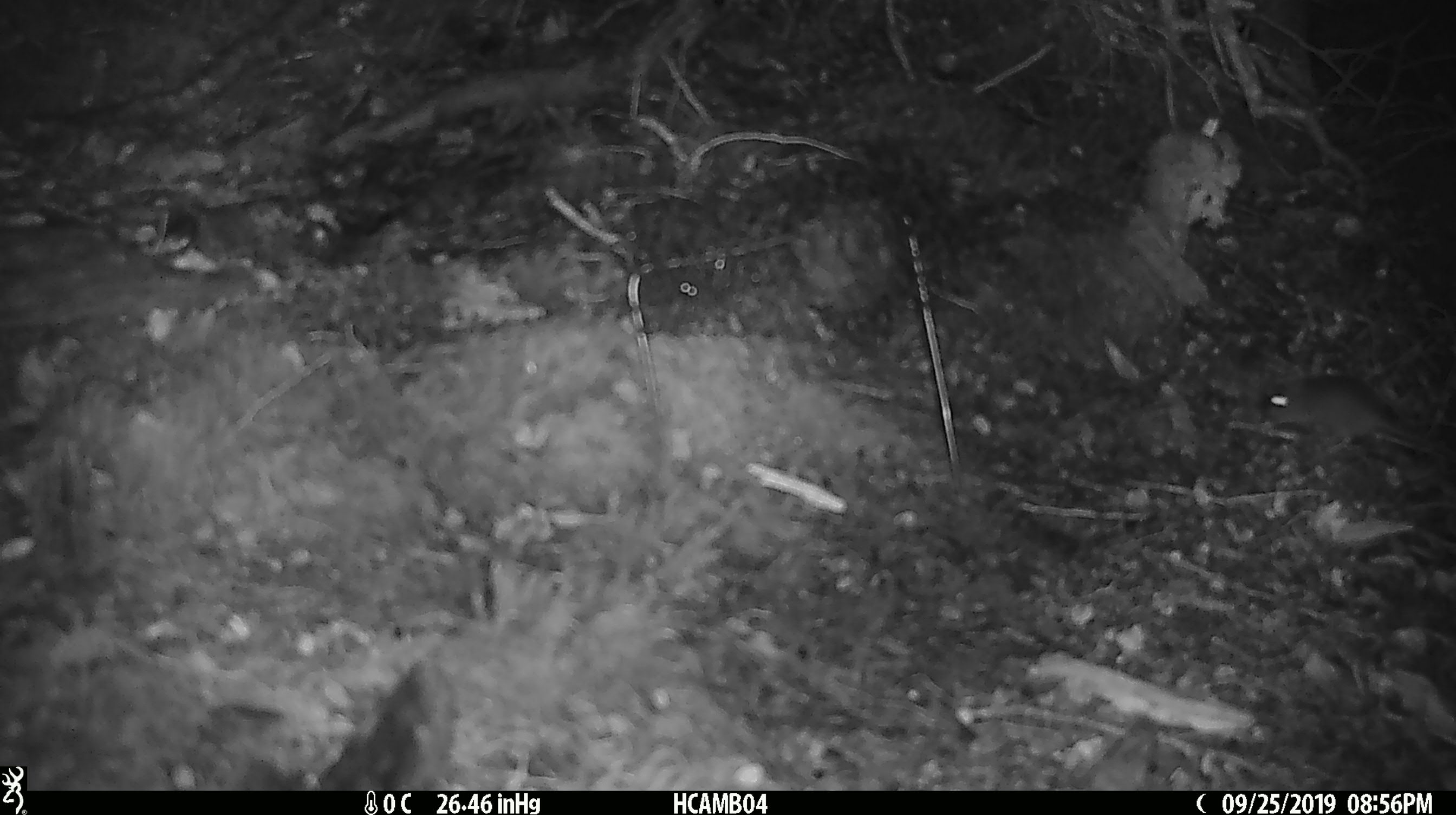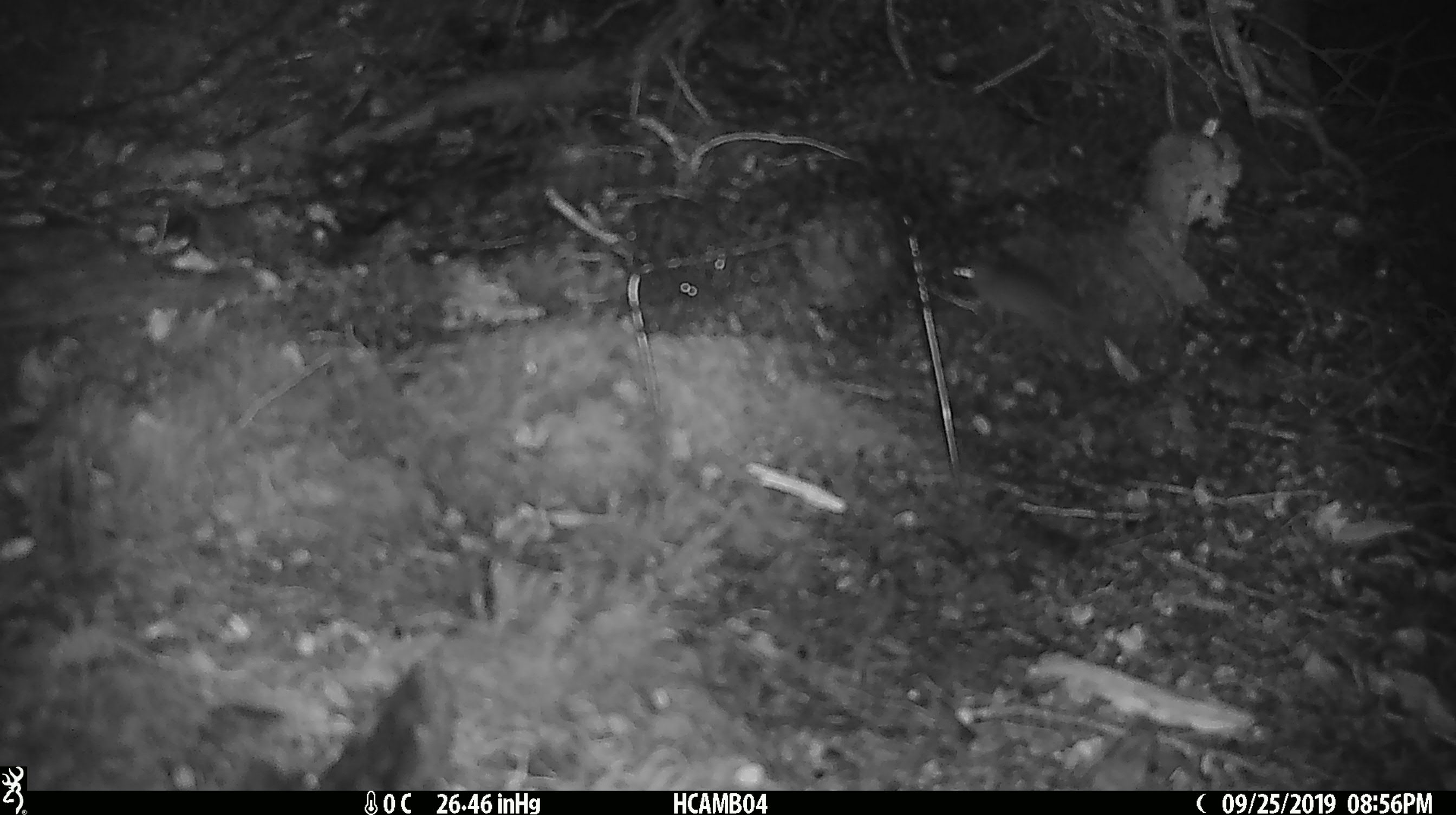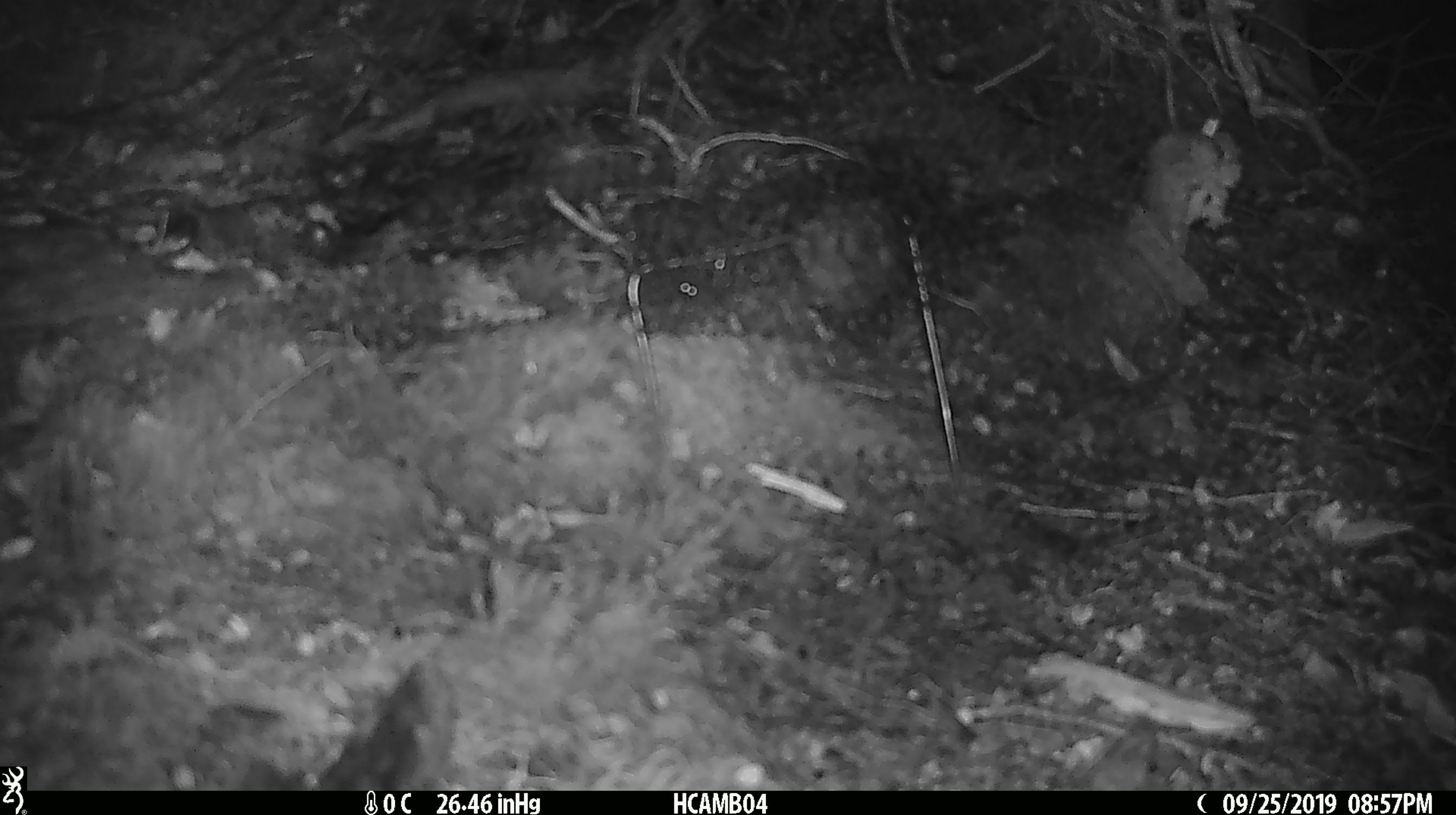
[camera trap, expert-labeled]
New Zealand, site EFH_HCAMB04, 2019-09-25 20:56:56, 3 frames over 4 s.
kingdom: Animalia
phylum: Chordata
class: Mammalia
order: Rodentia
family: Muridae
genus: Mus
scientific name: Mus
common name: mouse